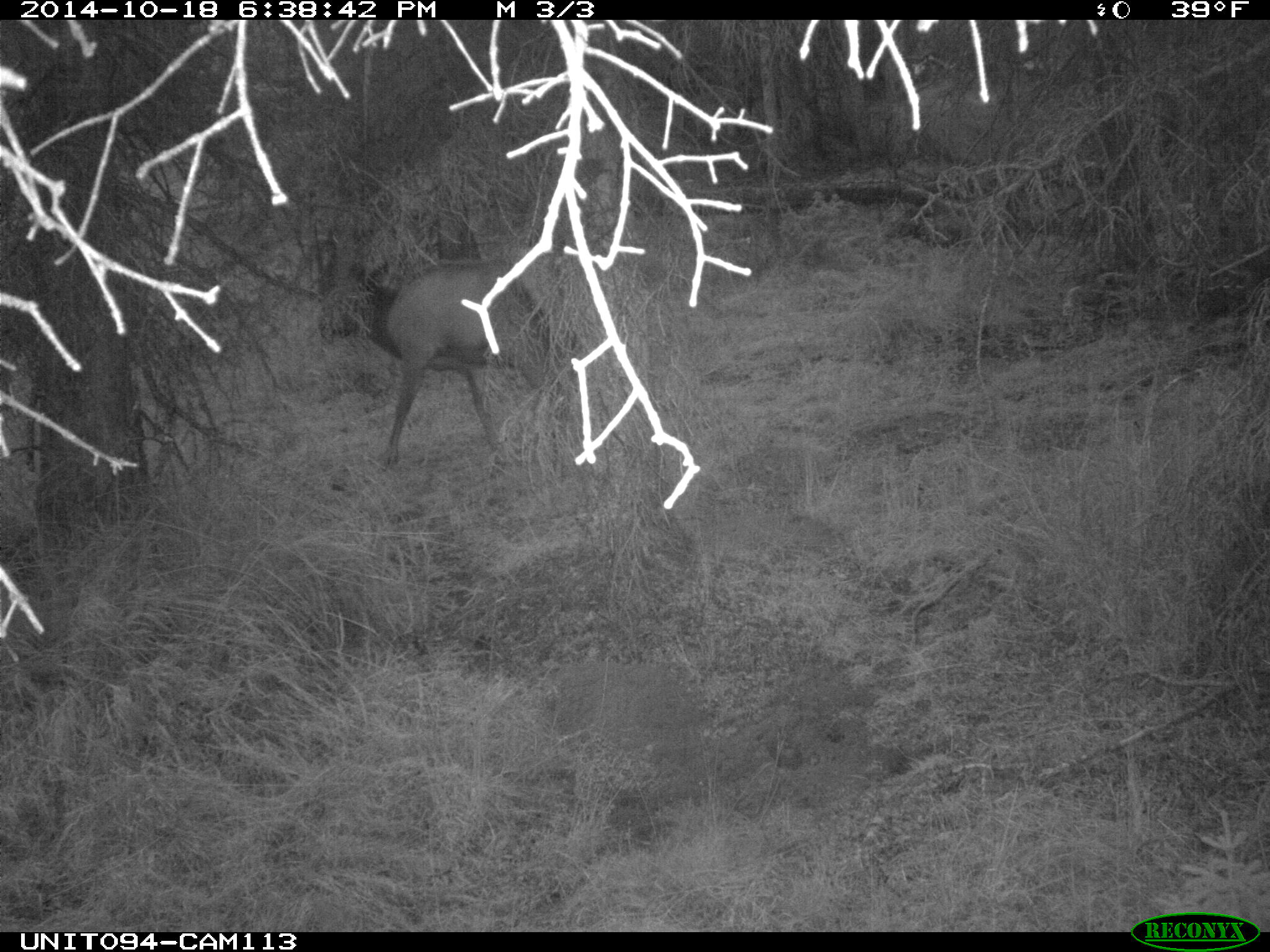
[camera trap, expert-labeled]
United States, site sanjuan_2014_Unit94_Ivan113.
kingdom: Animalia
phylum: Chordata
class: Mammalia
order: Artiodactyla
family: Cervidae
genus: Cervus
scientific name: Cervus elaphus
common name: red deer